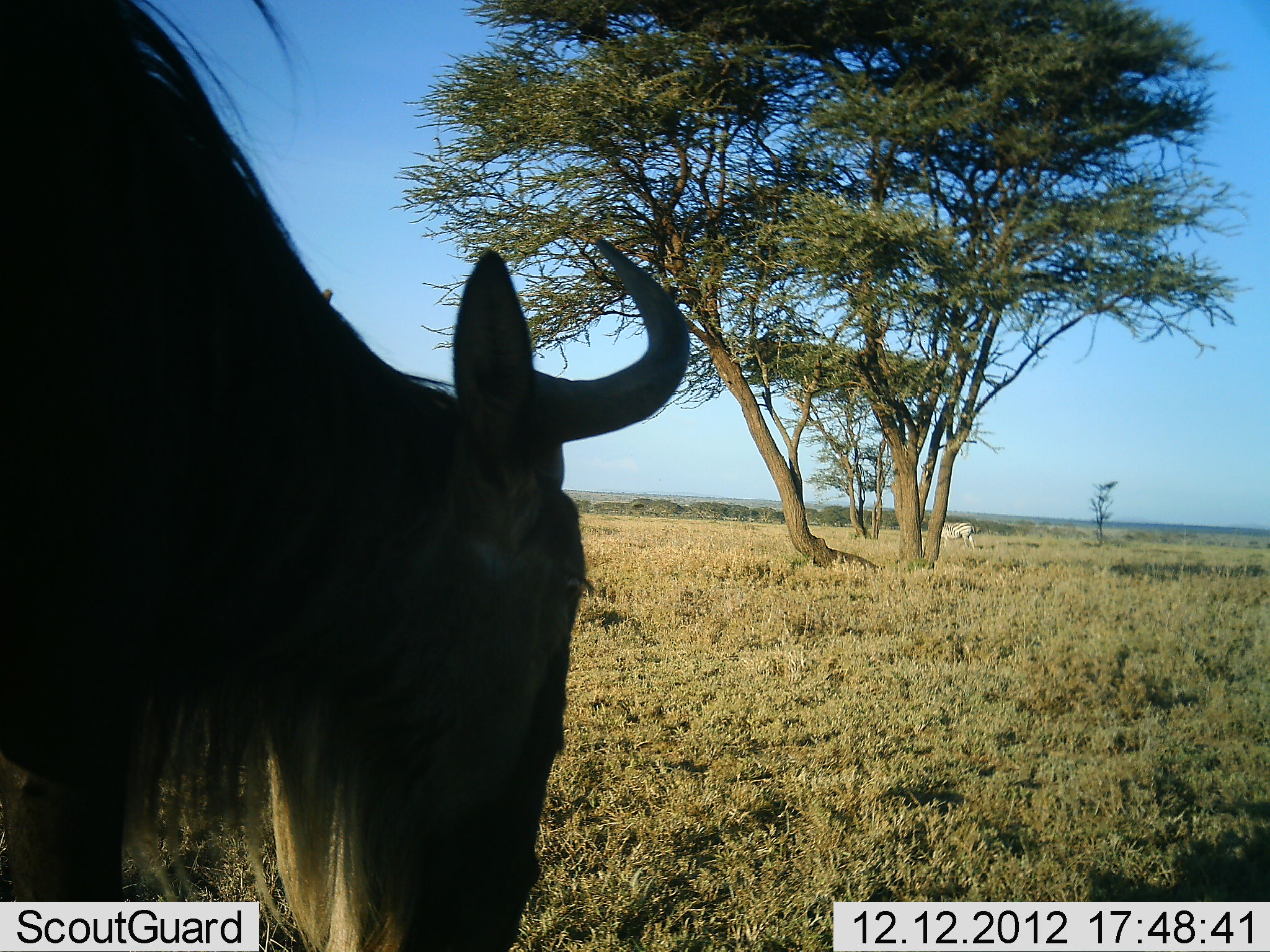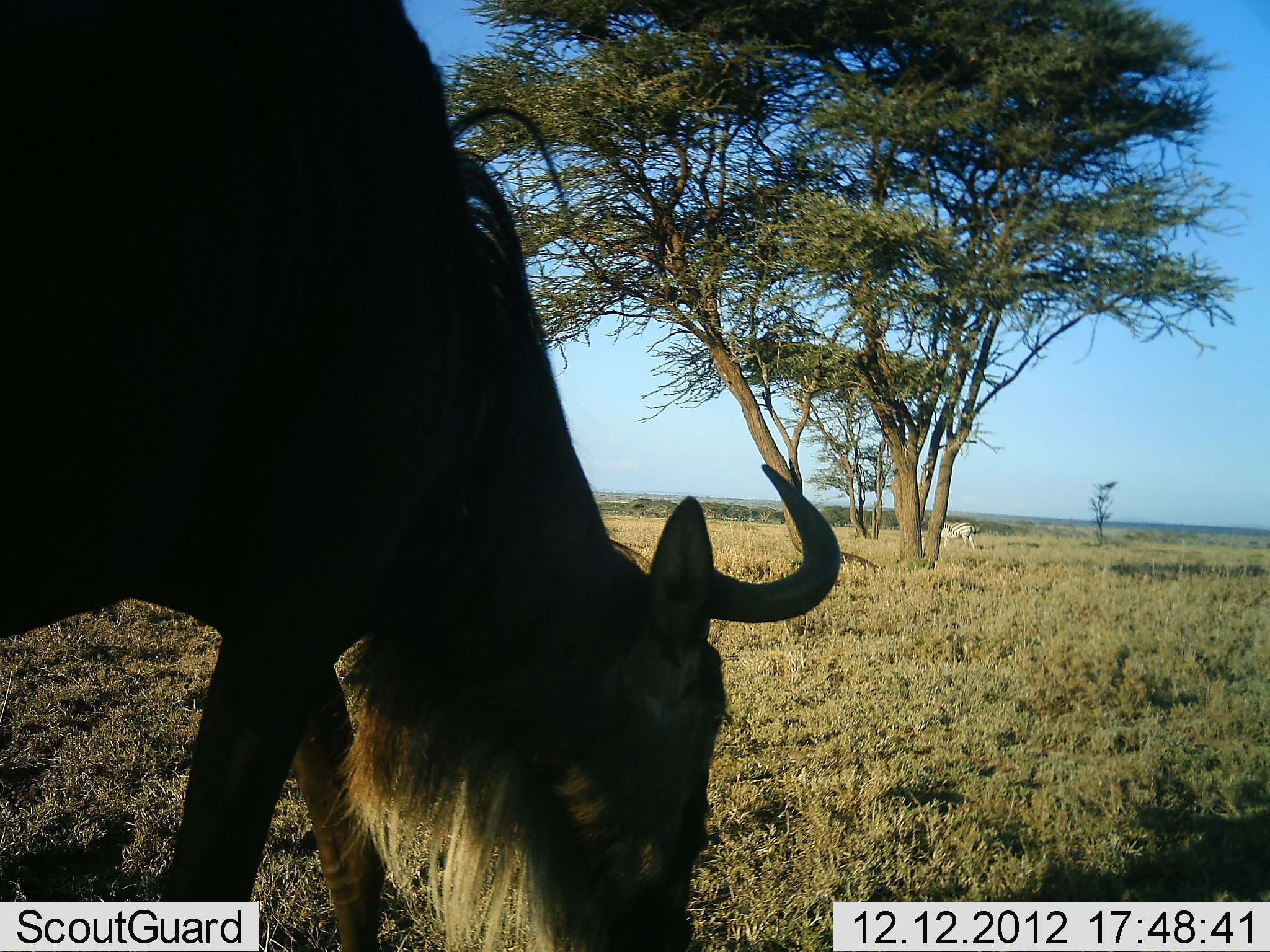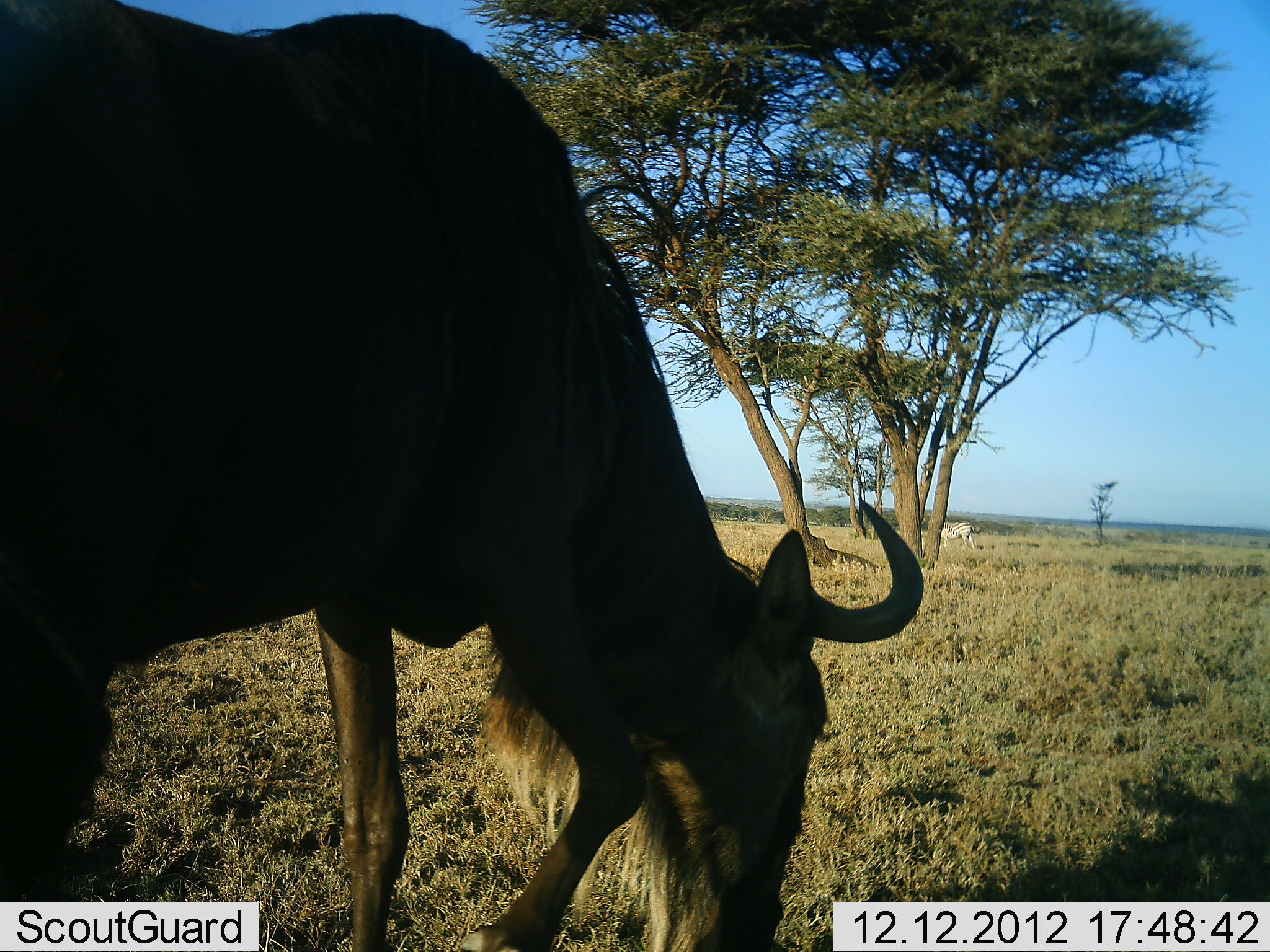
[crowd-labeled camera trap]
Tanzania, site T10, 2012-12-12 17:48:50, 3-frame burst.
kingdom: Animalia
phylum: Chordata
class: Mammalia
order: Artiodactyla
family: Bovidae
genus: Connochaetes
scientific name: Connochaetes taurinus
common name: blue wildebeest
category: wildebeest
Wildebeest (blue wildebeest) (Connochaetes taurinus), count 1. Behavior (volunteer vote fractions): standing 12%, resting 0%, moving 25%, interacting 0%. Young present (vote fraction): 0%. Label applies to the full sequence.